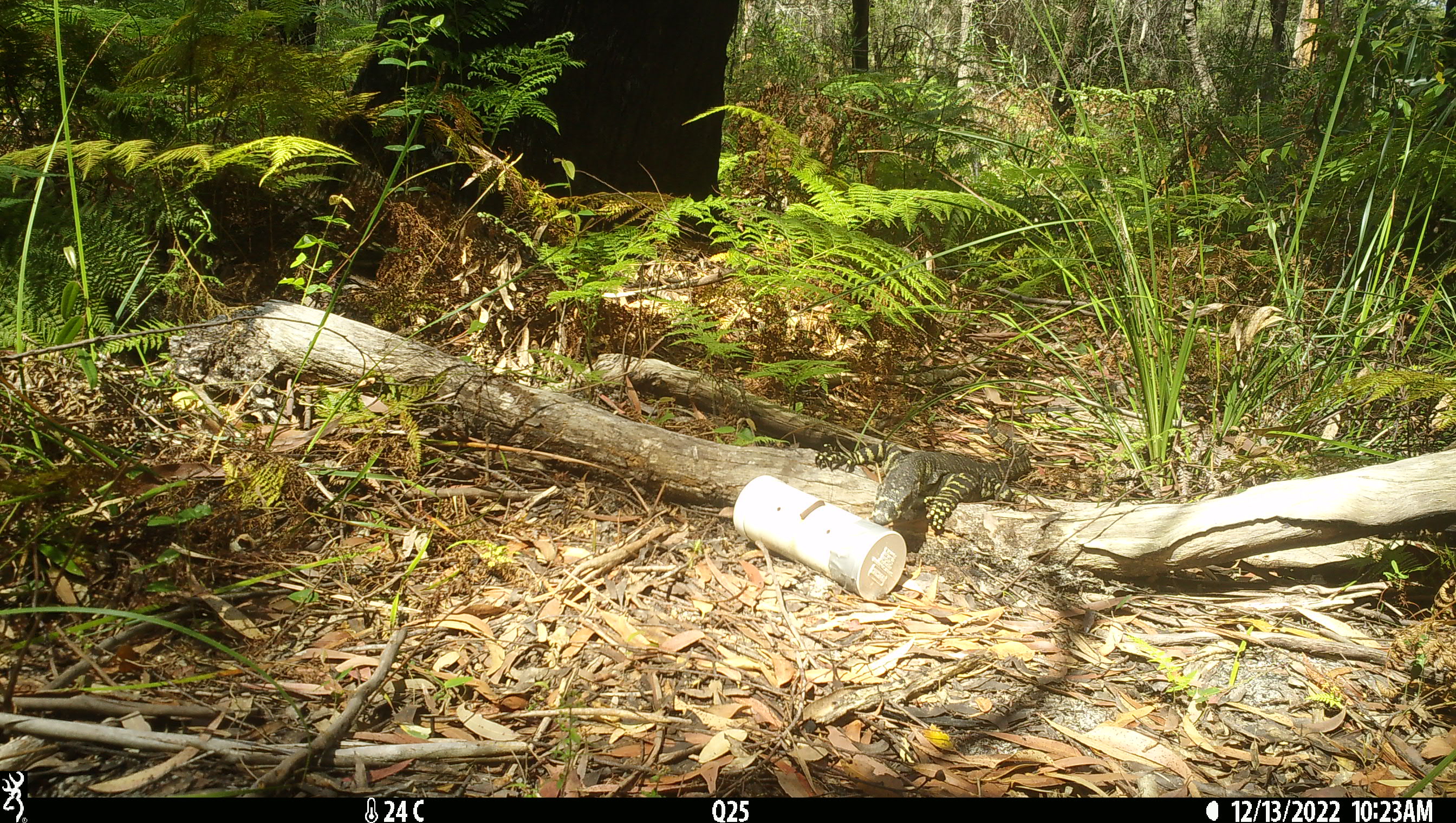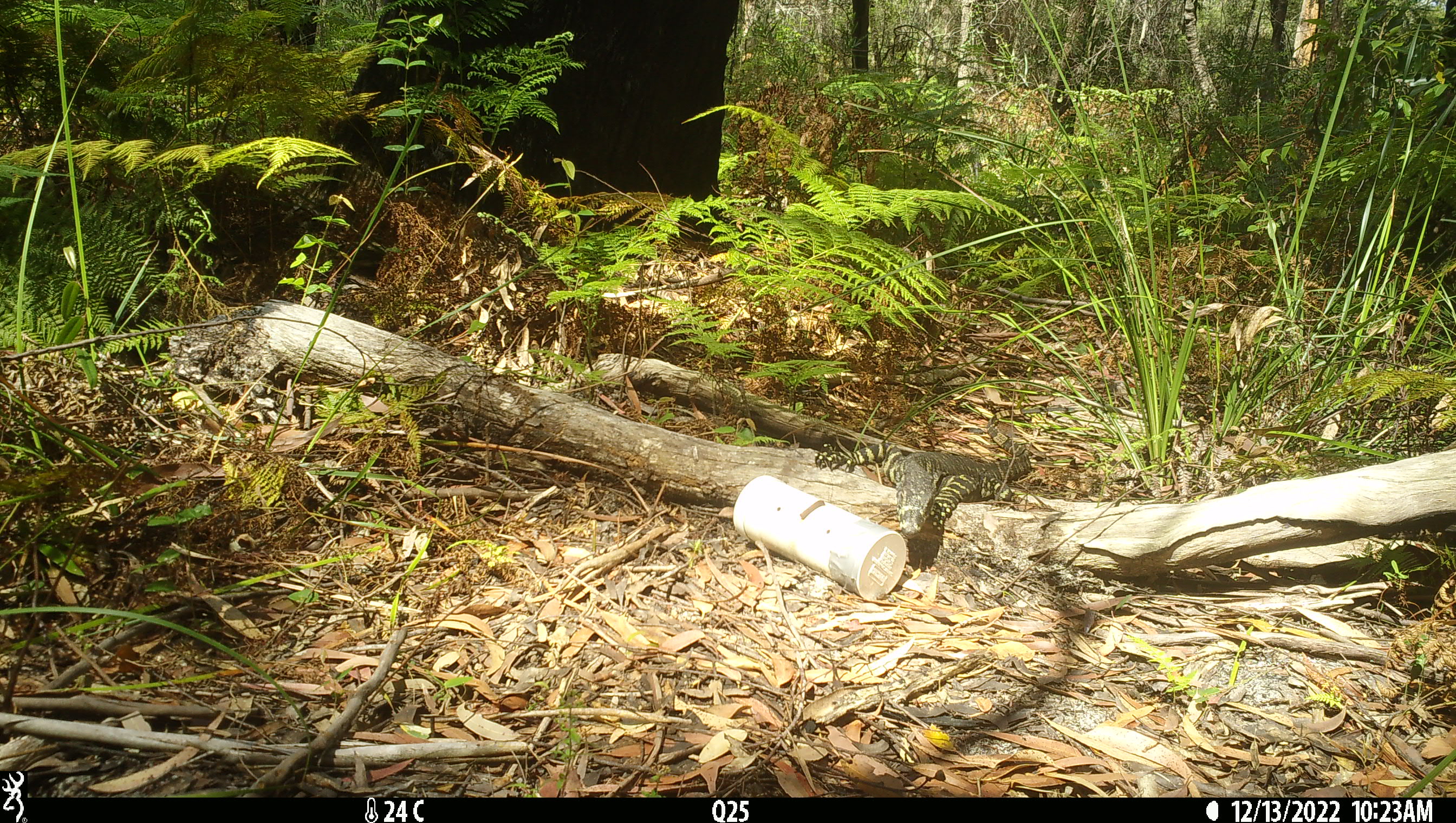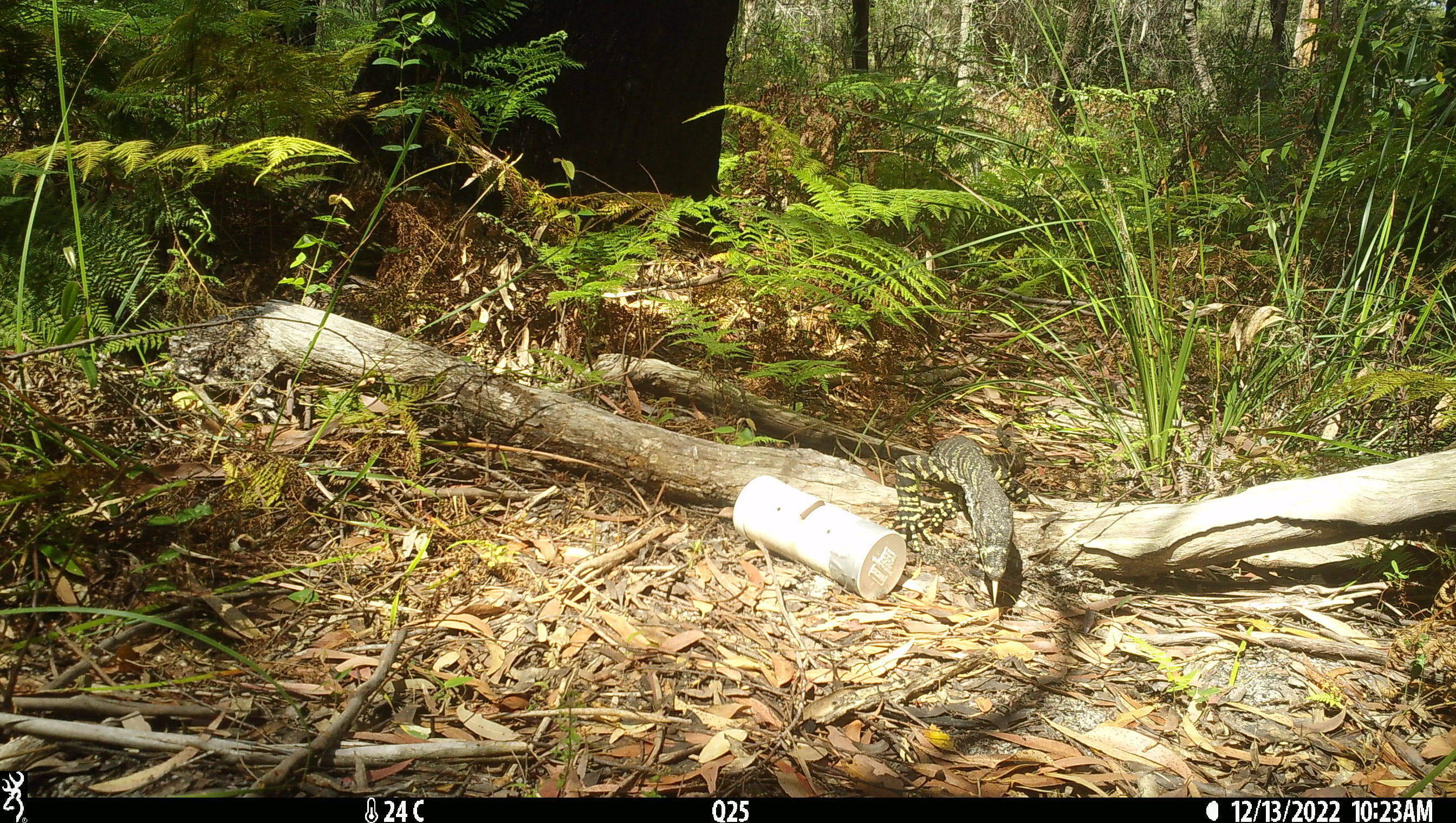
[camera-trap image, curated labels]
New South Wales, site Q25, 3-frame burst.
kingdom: Animalia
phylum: Chordata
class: Reptilia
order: Squamata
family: Varanidae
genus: Varanus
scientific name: Varanus varius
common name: lace monitor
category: goanna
Goanna (lace monitor) (Varanus varius).